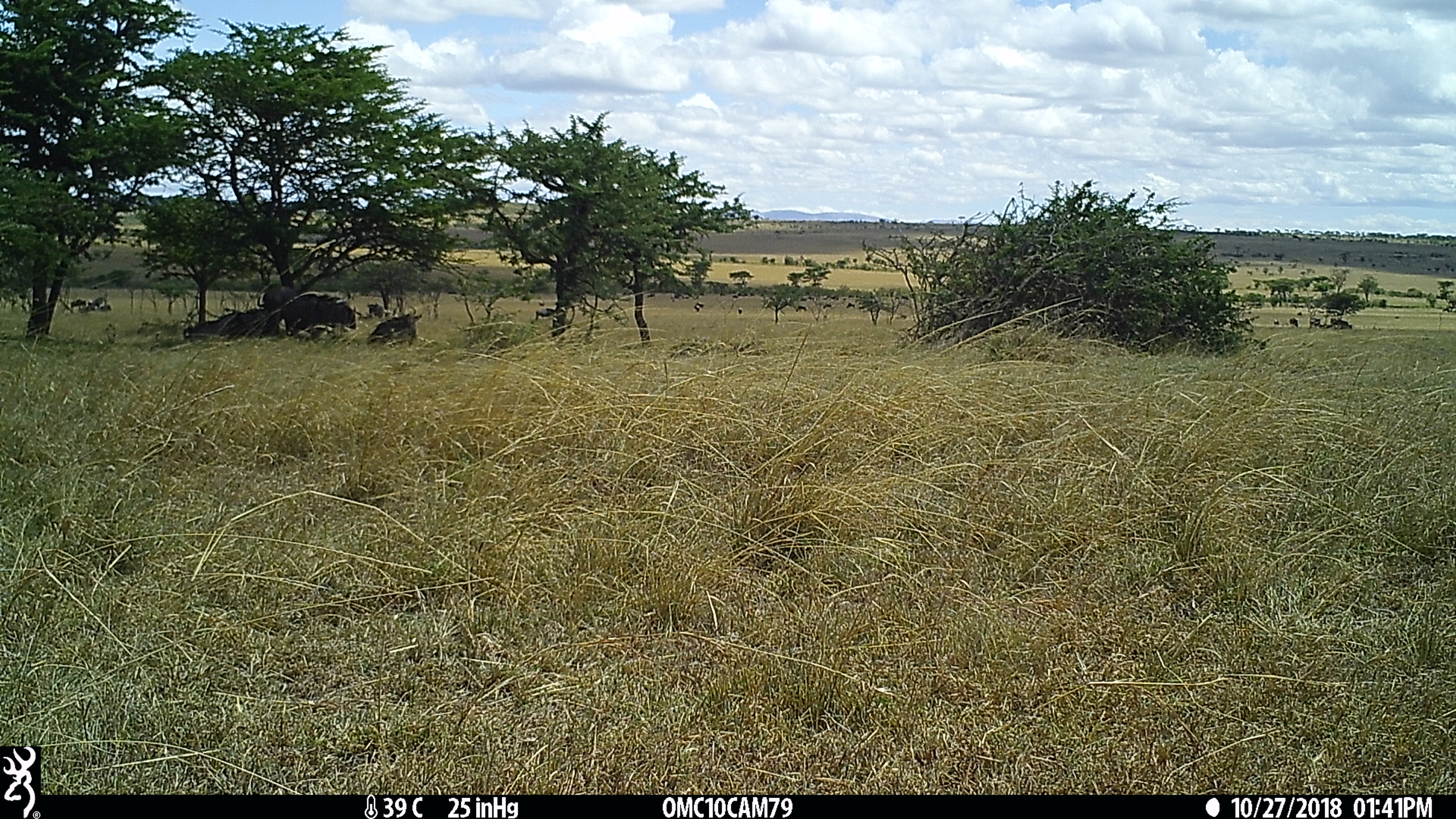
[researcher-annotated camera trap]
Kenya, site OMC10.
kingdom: Animalia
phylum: Chordata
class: Mammalia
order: Artiodactyla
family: Bovidae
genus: Connochaetes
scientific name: Connochaetes taurinus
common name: blue wildebeest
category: wildebeest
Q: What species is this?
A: Wildebeest (blue wildebeest) (Connochaetes taurinus).